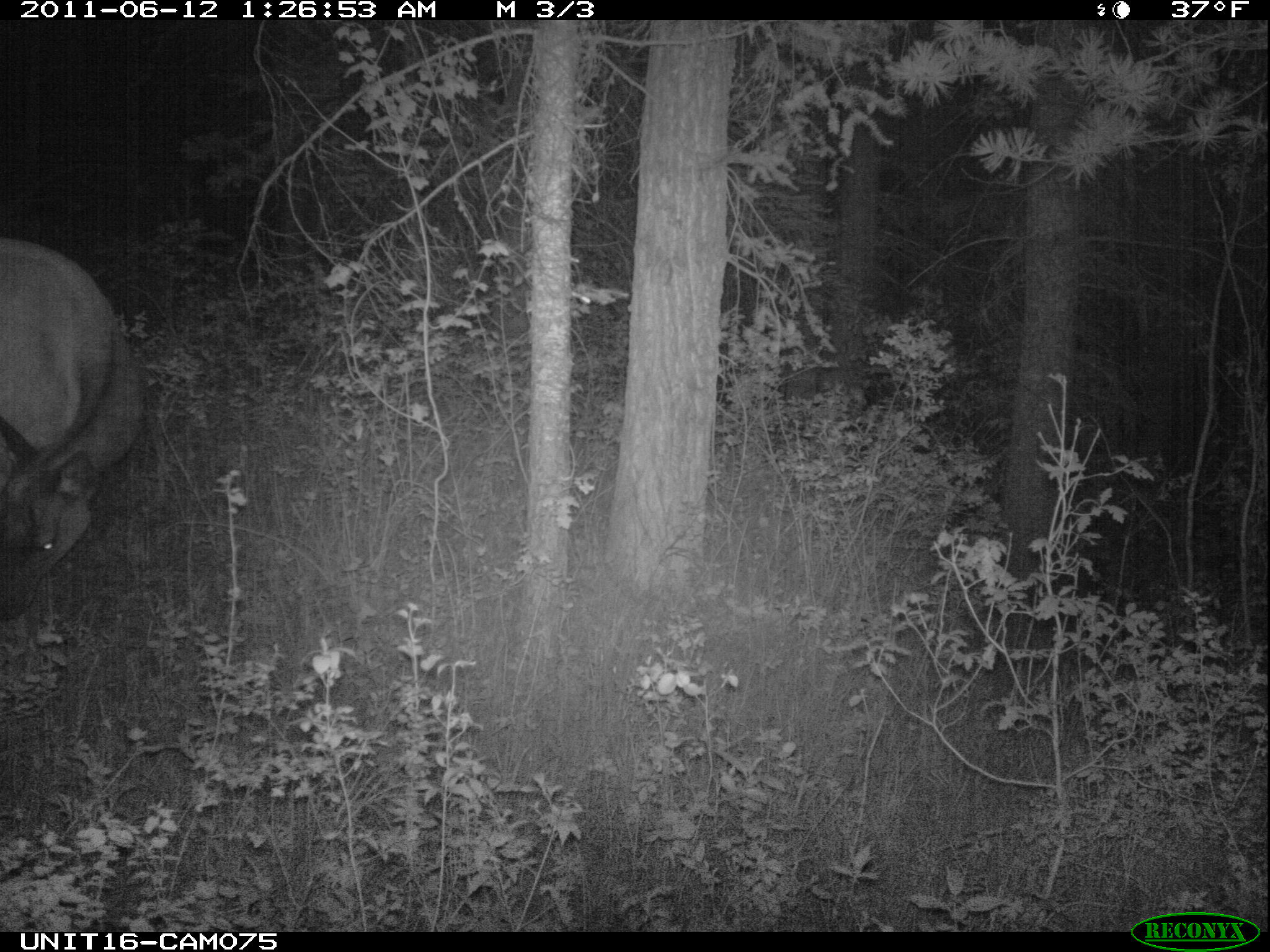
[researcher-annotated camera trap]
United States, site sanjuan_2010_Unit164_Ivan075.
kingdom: Animalia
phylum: Chordata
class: Mammalia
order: Artiodactyla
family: Cervidae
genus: Cervus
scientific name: Cervus elaphus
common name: red deer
Cervus elaphus (red deer).